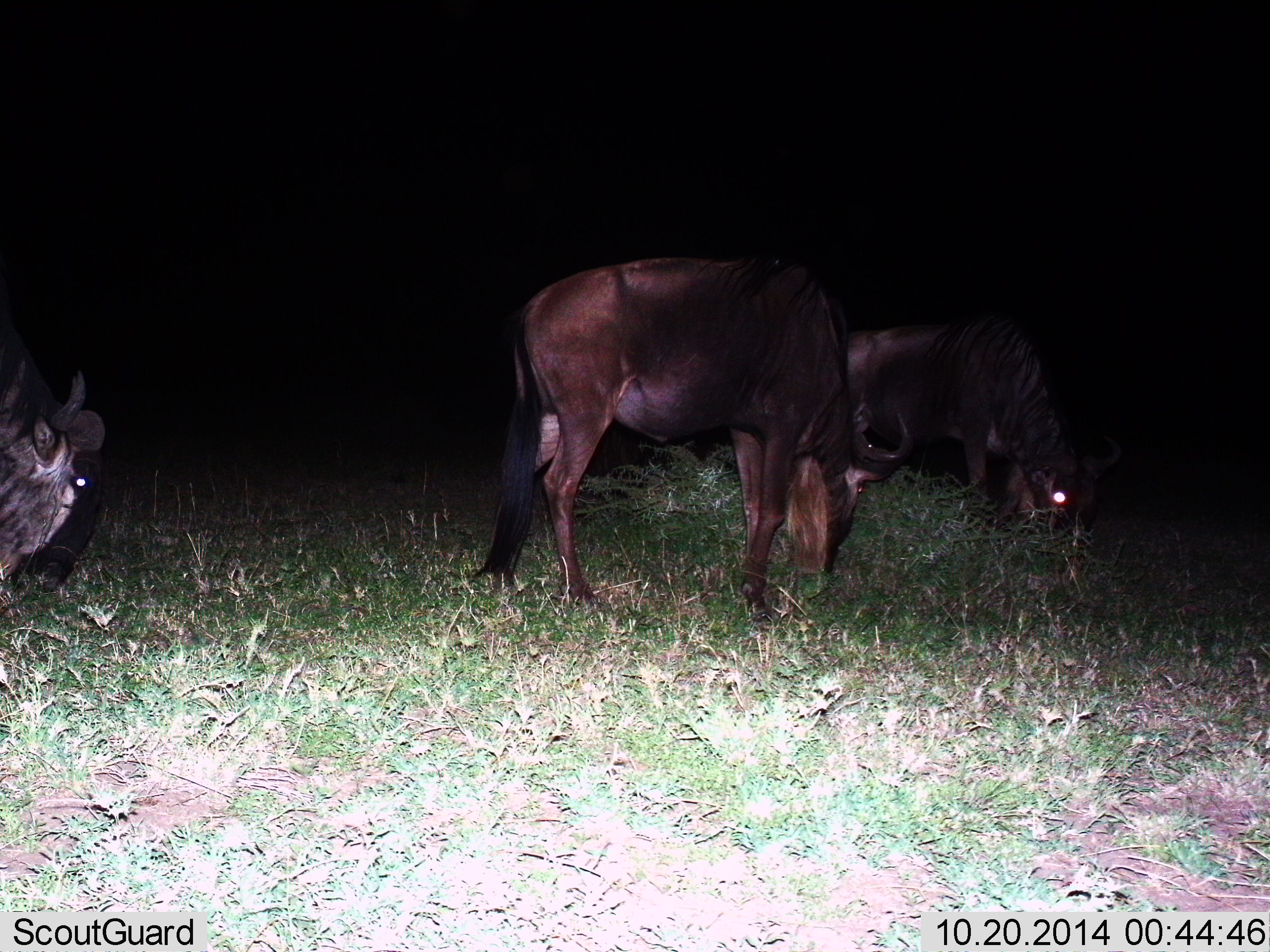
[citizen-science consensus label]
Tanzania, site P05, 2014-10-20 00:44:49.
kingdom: Animalia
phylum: Chordata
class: Mammalia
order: Artiodactyla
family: Bovidae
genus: Connochaetes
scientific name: Connochaetes taurinus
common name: blue wildebeest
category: wildebeest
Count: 3.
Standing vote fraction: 20%.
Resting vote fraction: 0%.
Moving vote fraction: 10%.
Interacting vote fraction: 0%.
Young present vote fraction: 0%.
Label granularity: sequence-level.